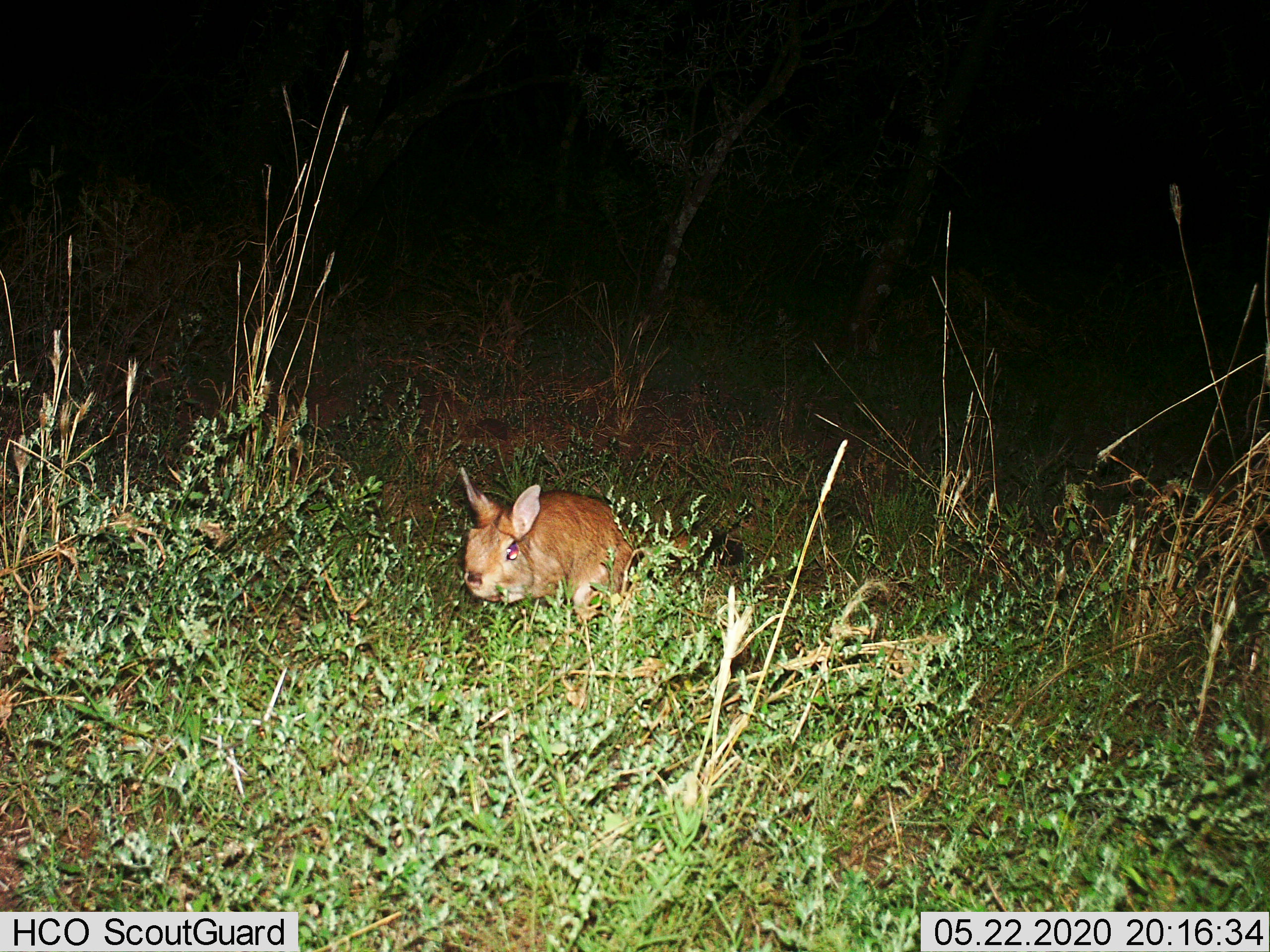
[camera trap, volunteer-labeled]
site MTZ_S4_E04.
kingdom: Animalia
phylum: Chordata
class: Mammalia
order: Rodentia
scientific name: Rodentia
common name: rodent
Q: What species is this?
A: Rodent (Rodentia).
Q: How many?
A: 1.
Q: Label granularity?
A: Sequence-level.